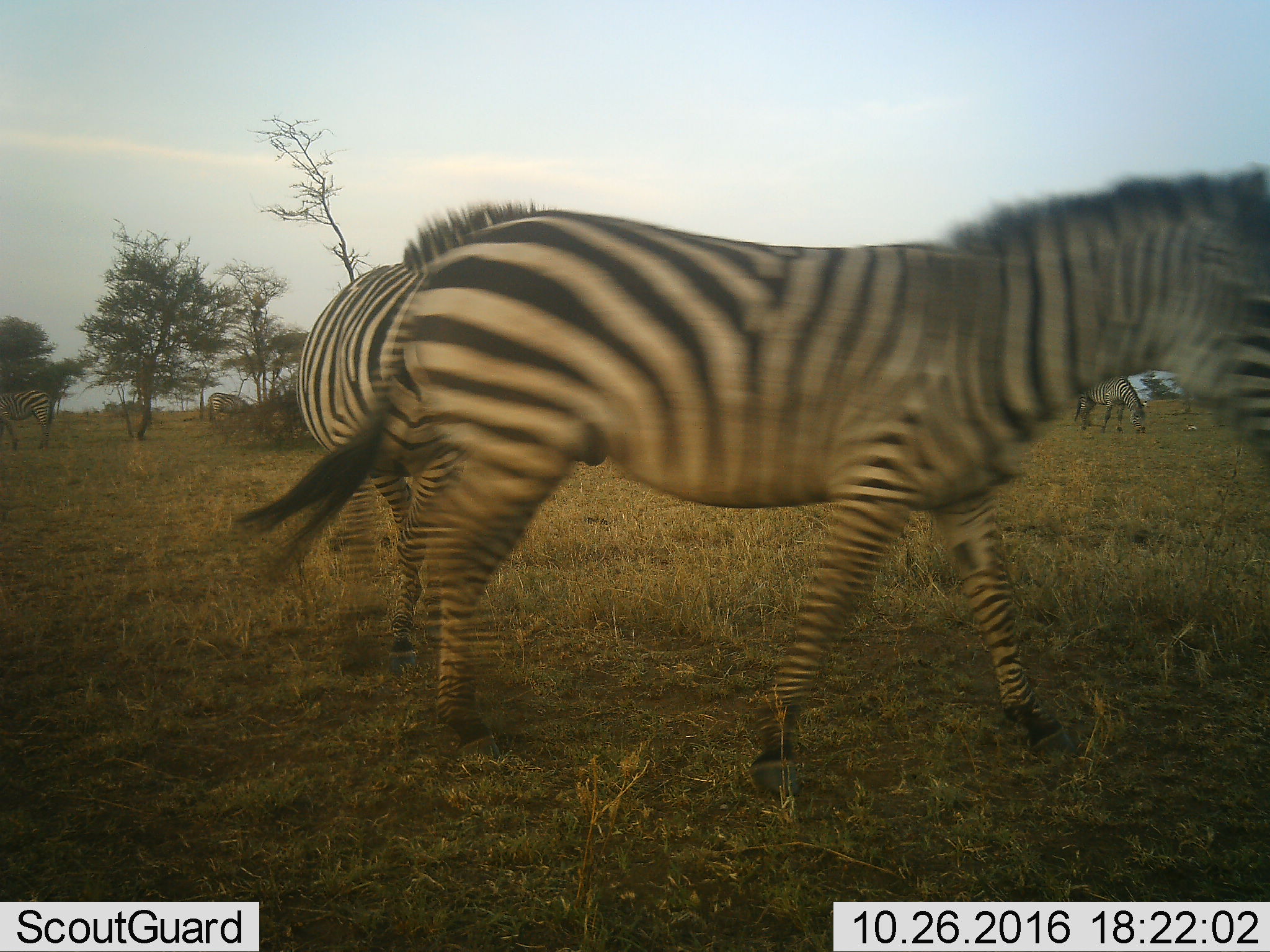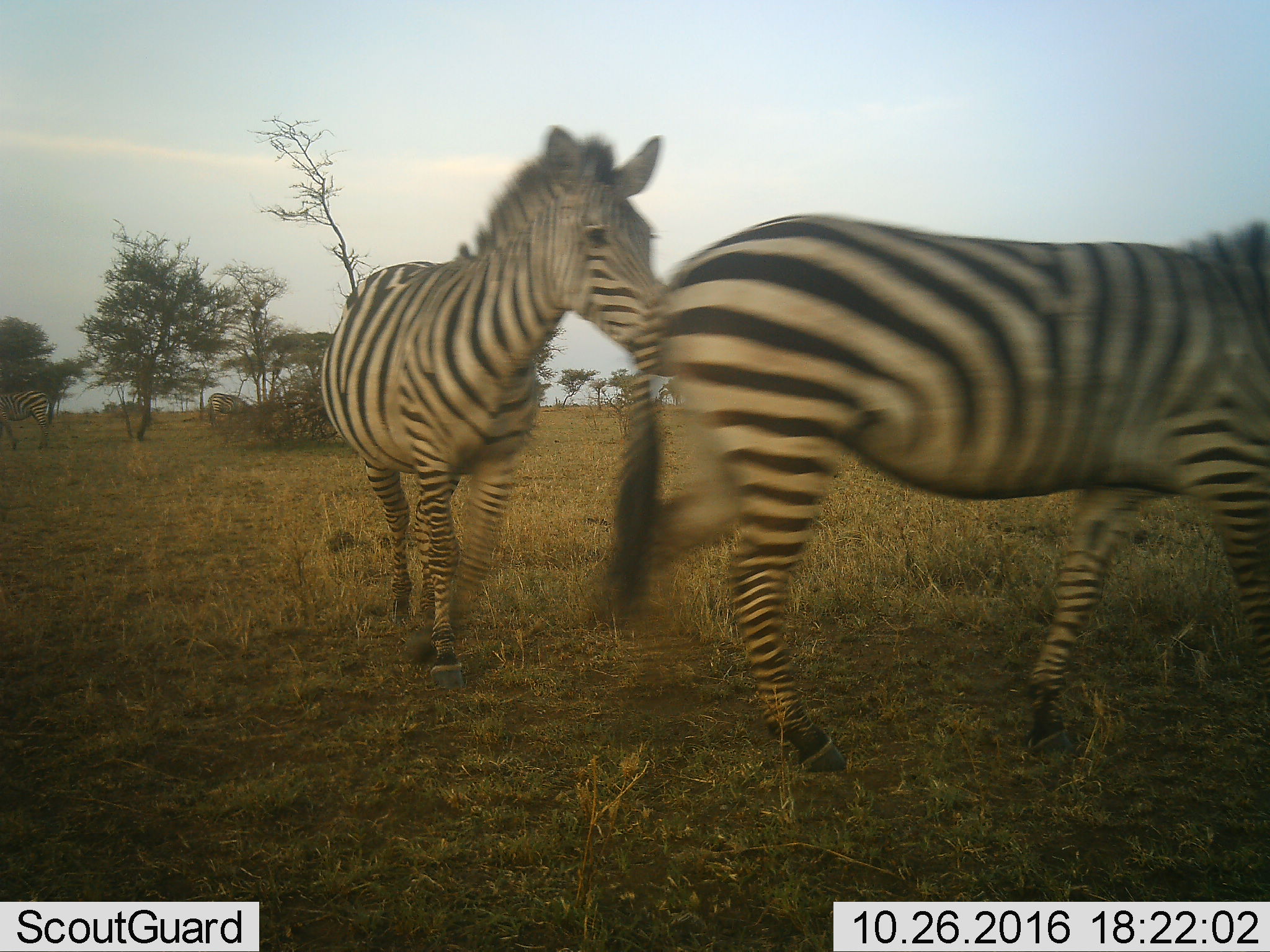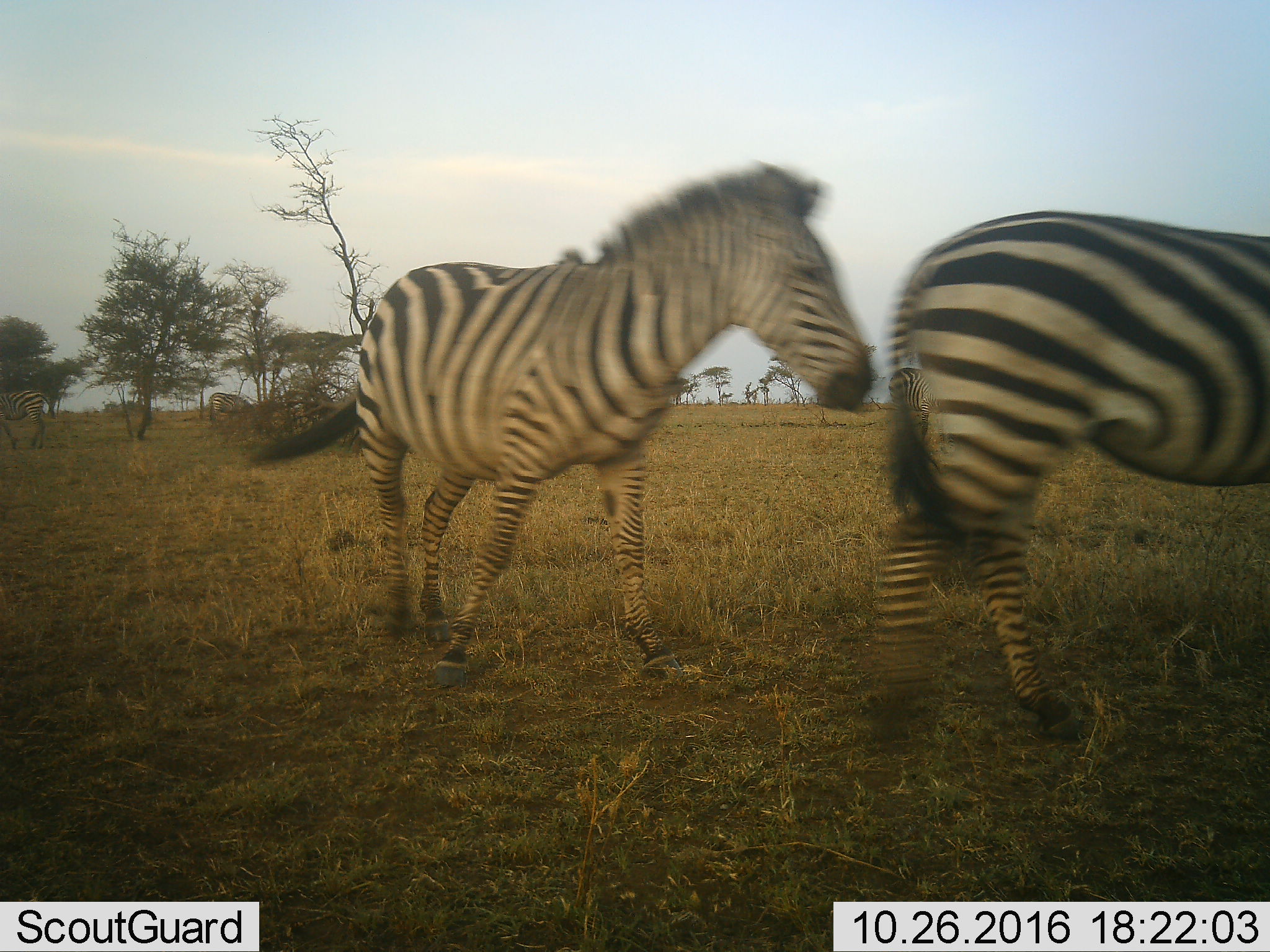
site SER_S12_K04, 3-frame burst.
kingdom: Animalia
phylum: Chordata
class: Mammalia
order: Perissodactyla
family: Equidae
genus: Equus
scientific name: Equus quagga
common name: plains zebra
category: zebraplains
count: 3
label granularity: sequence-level